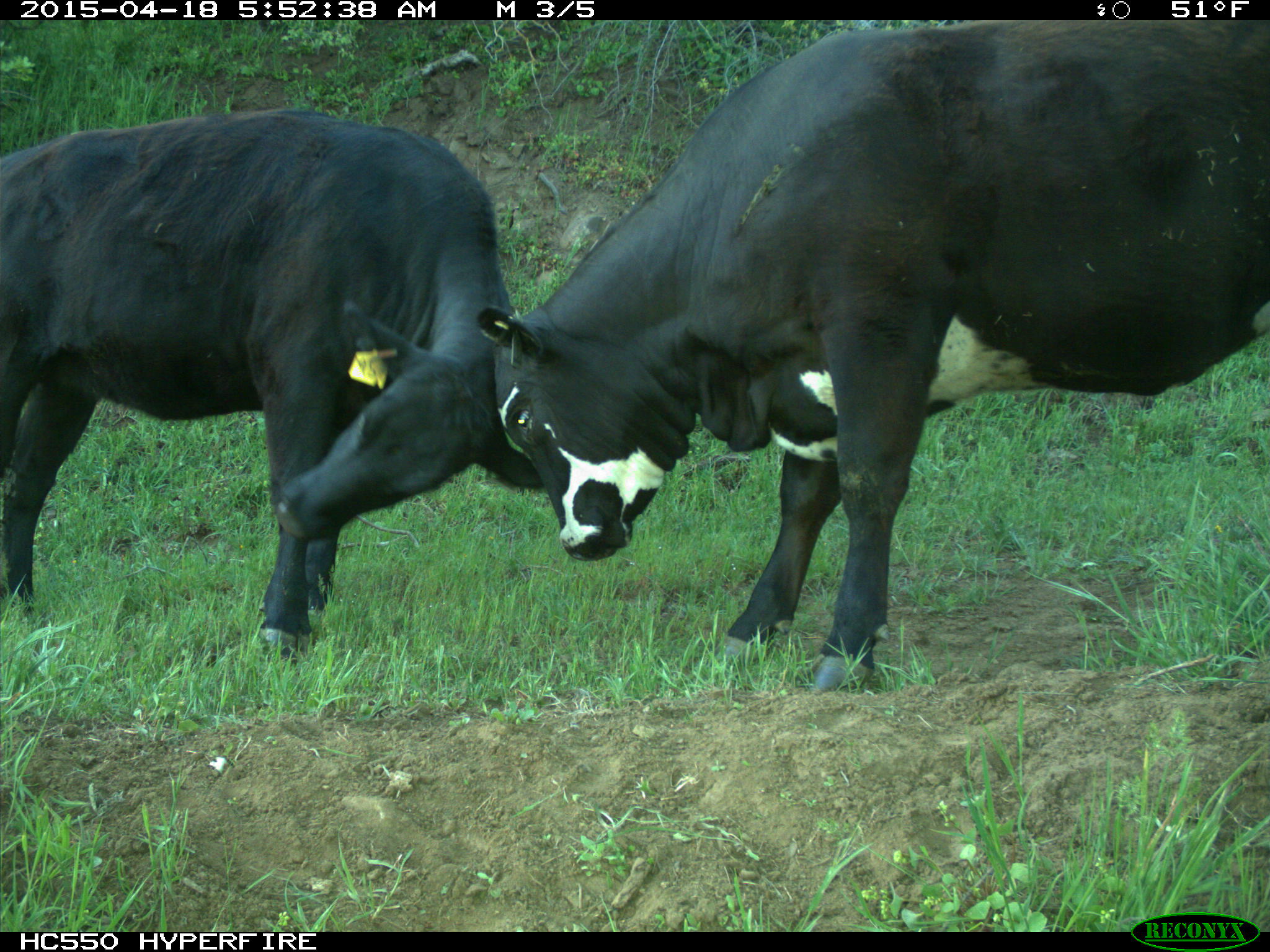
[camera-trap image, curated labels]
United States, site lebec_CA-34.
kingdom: Animalia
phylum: Chordata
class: Mammalia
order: Artiodactyla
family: Bovidae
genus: Bos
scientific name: Bos taurus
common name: domestic cow